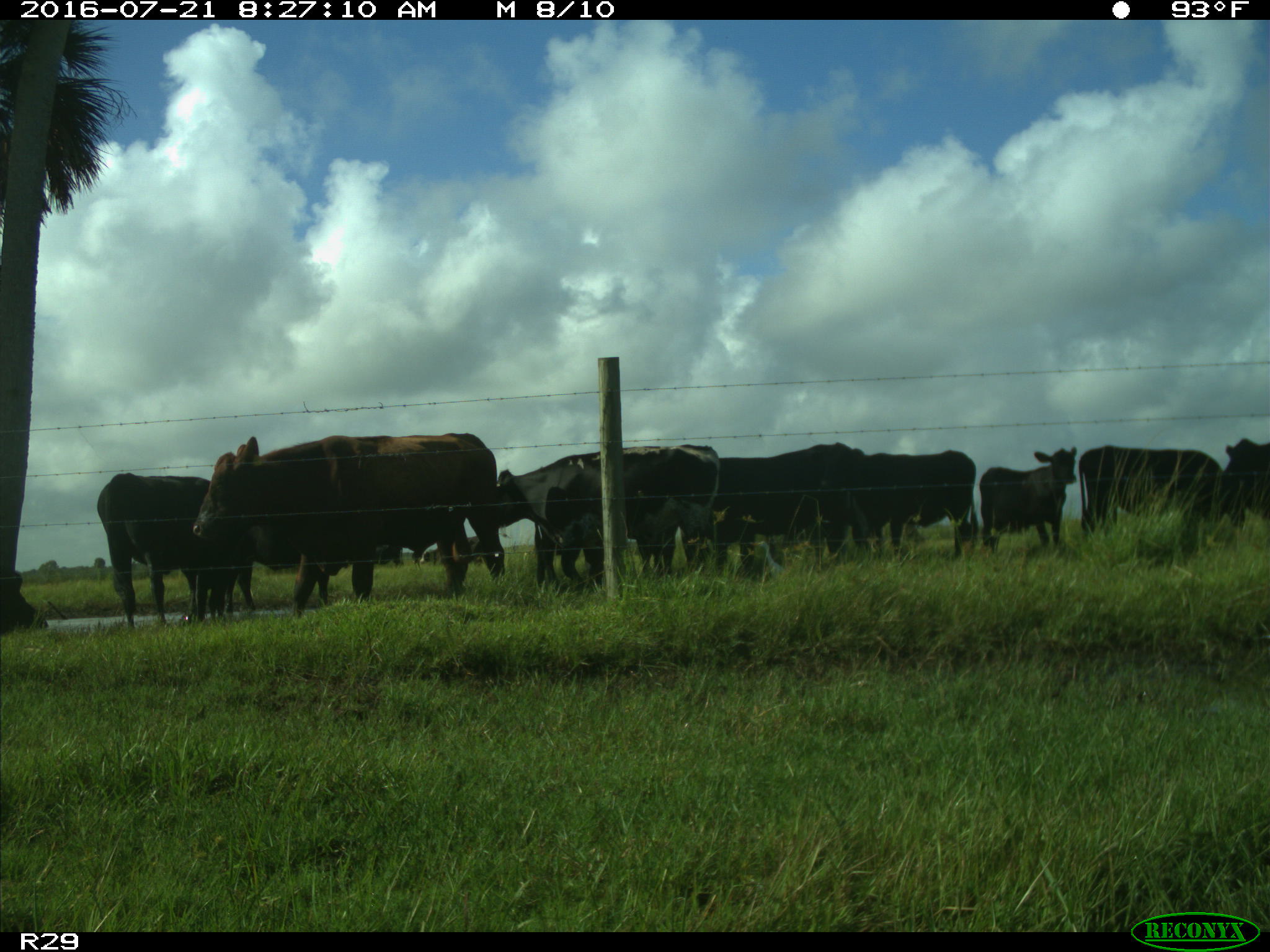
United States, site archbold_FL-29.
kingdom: Animalia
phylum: Chordata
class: Mammalia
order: Artiodactyla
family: Bovidae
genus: Bos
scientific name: Bos taurus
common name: domestic cow